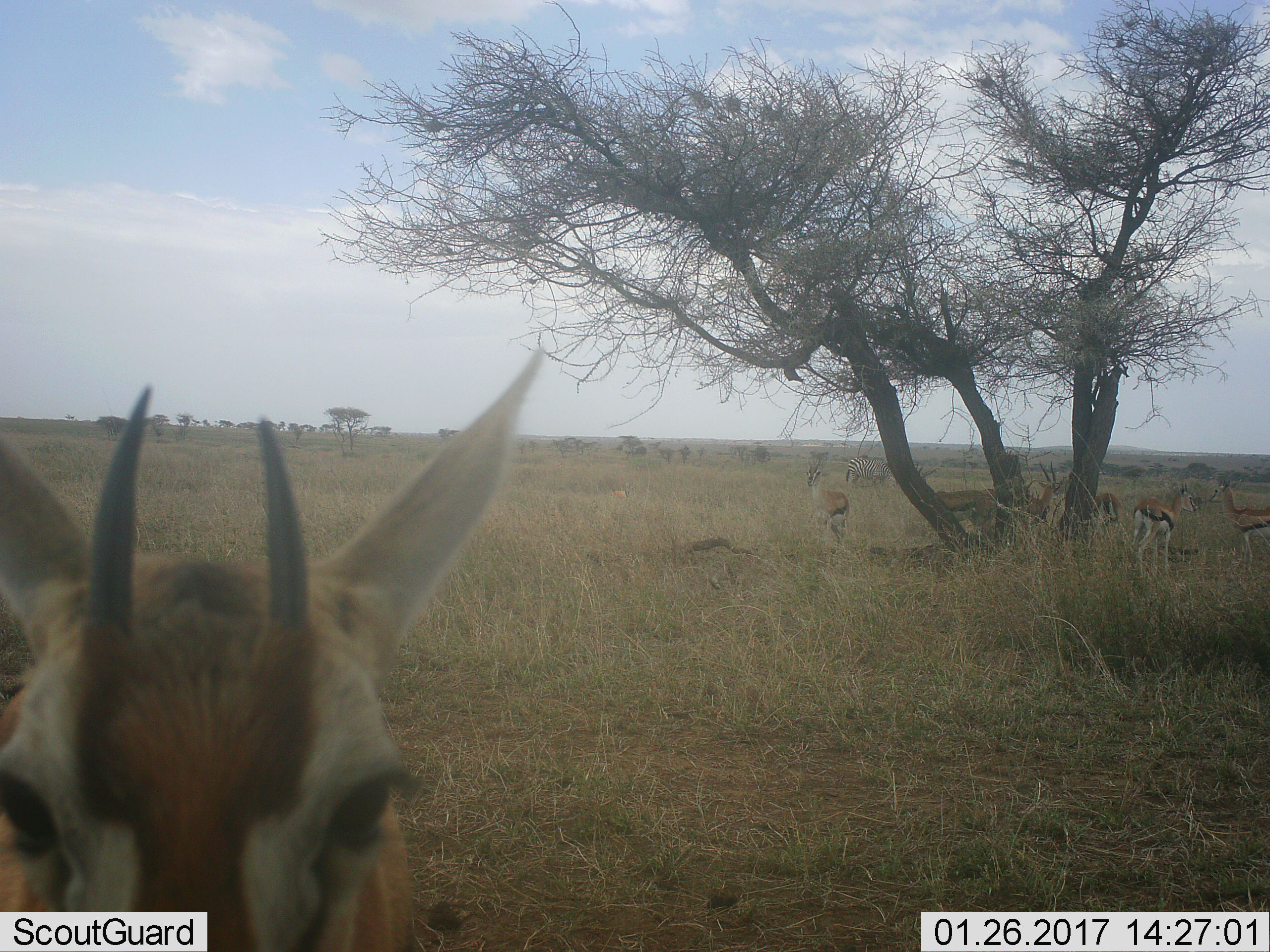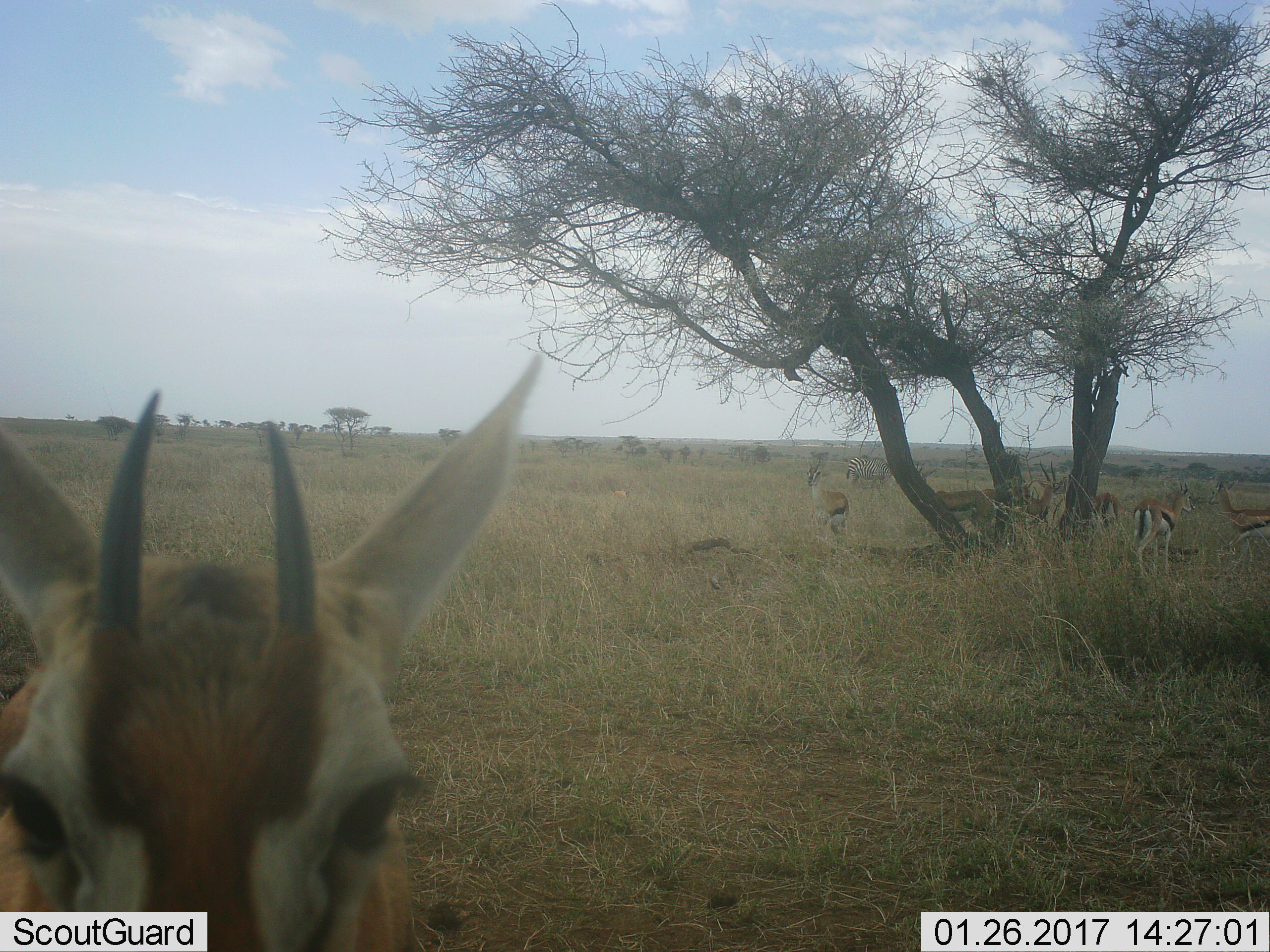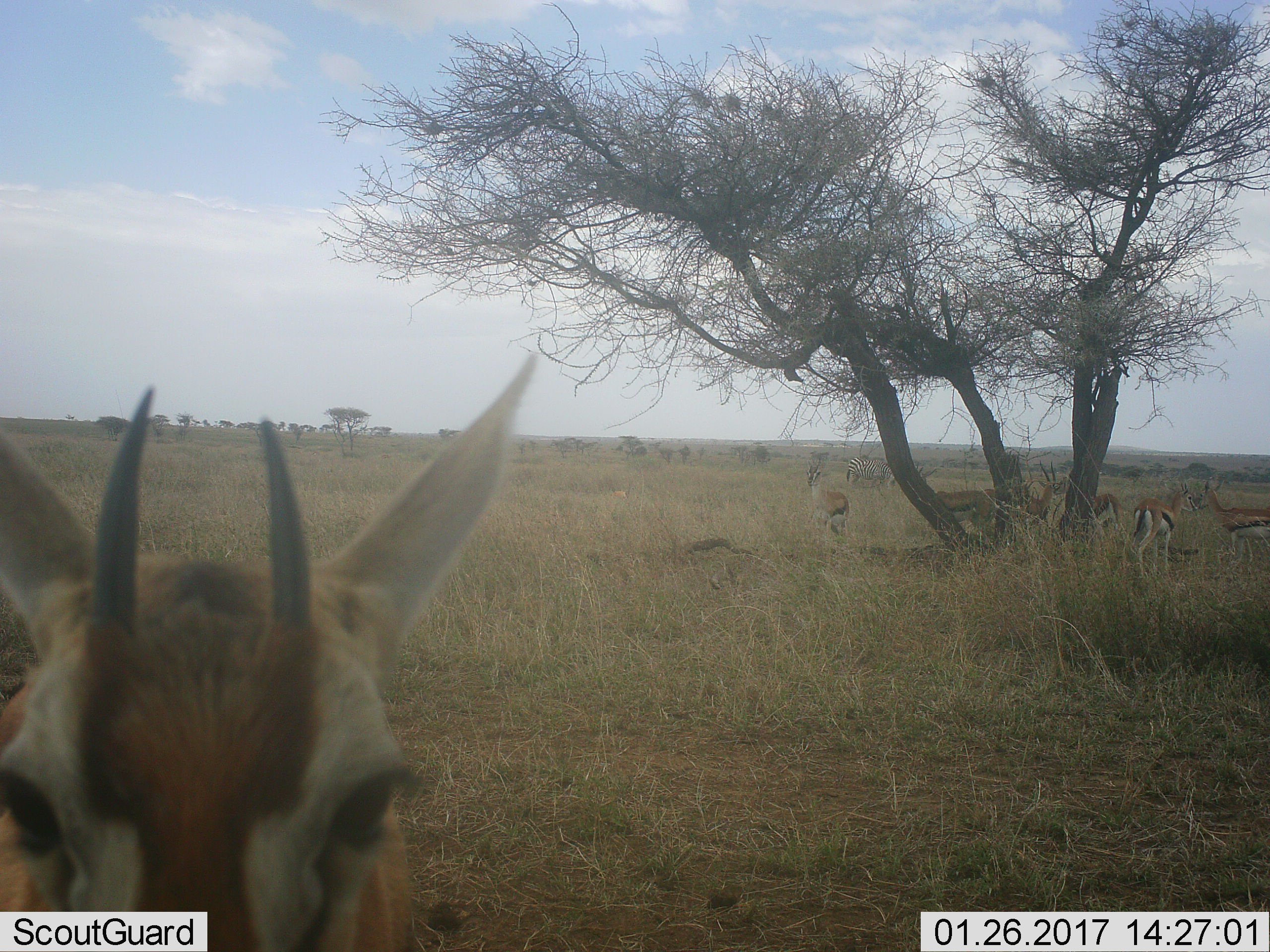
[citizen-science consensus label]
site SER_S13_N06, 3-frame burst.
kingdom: Animalia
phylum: Chordata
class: Mammalia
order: Artiodactyla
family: Bovidae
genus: Eudorcas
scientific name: Eudorcas thomsonii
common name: thomson's gazelle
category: gazellethomsons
Gazellethomsons (thomson's gazelle) (Eudorcas thomsonii), count 7. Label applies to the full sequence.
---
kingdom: Animalia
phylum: Chordata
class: Mammalia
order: Perissodactyla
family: Equidae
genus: Equus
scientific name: Equus quagga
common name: plains zebra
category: zebraplains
Zebraplains (plains zebra) (Equus quagga), count 1. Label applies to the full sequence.